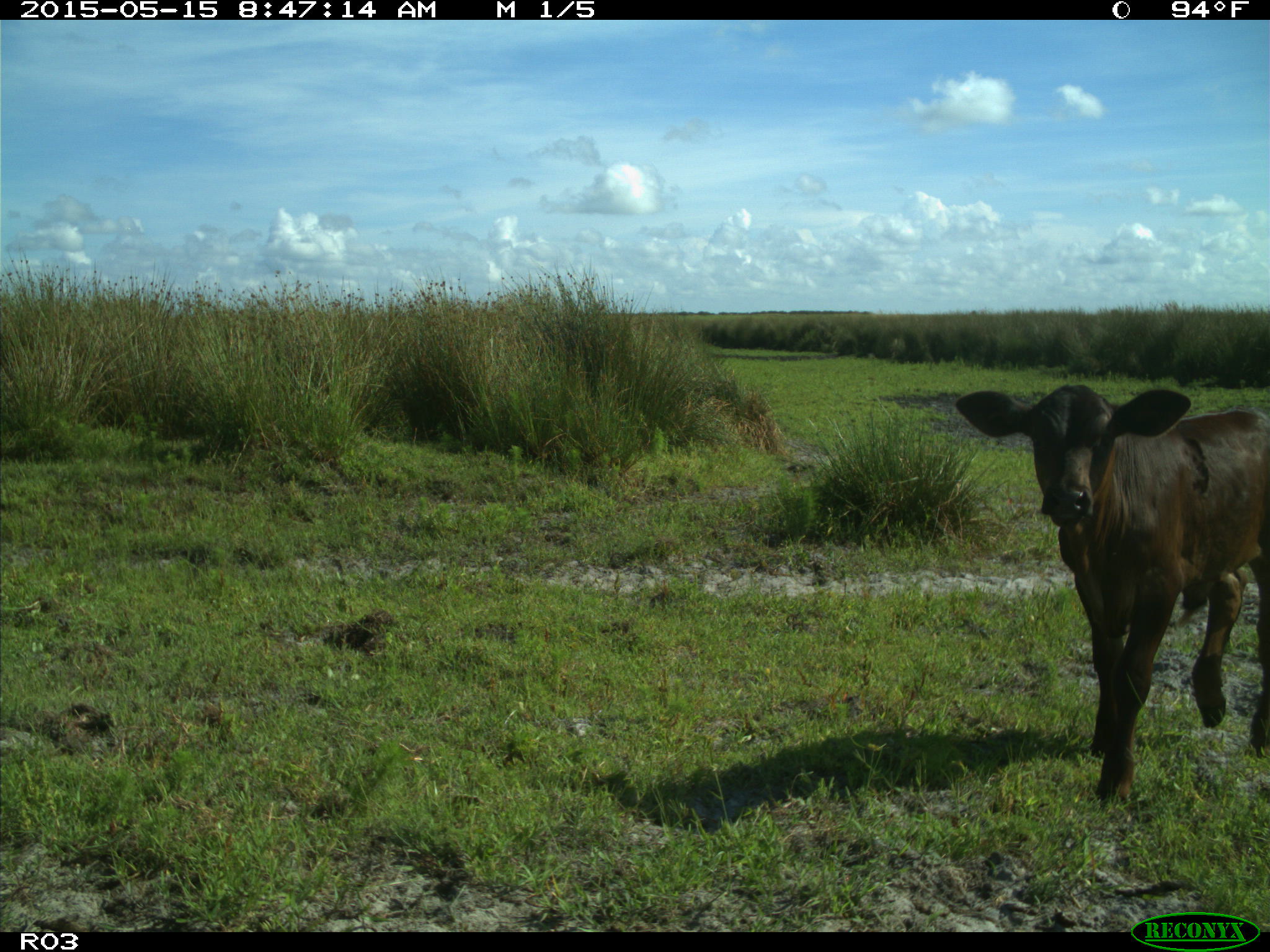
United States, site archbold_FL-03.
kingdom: Animalia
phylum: Chordata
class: Mammalia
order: Artiodactyla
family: Bovidae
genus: Bos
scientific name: Bos taurus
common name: domestic cow